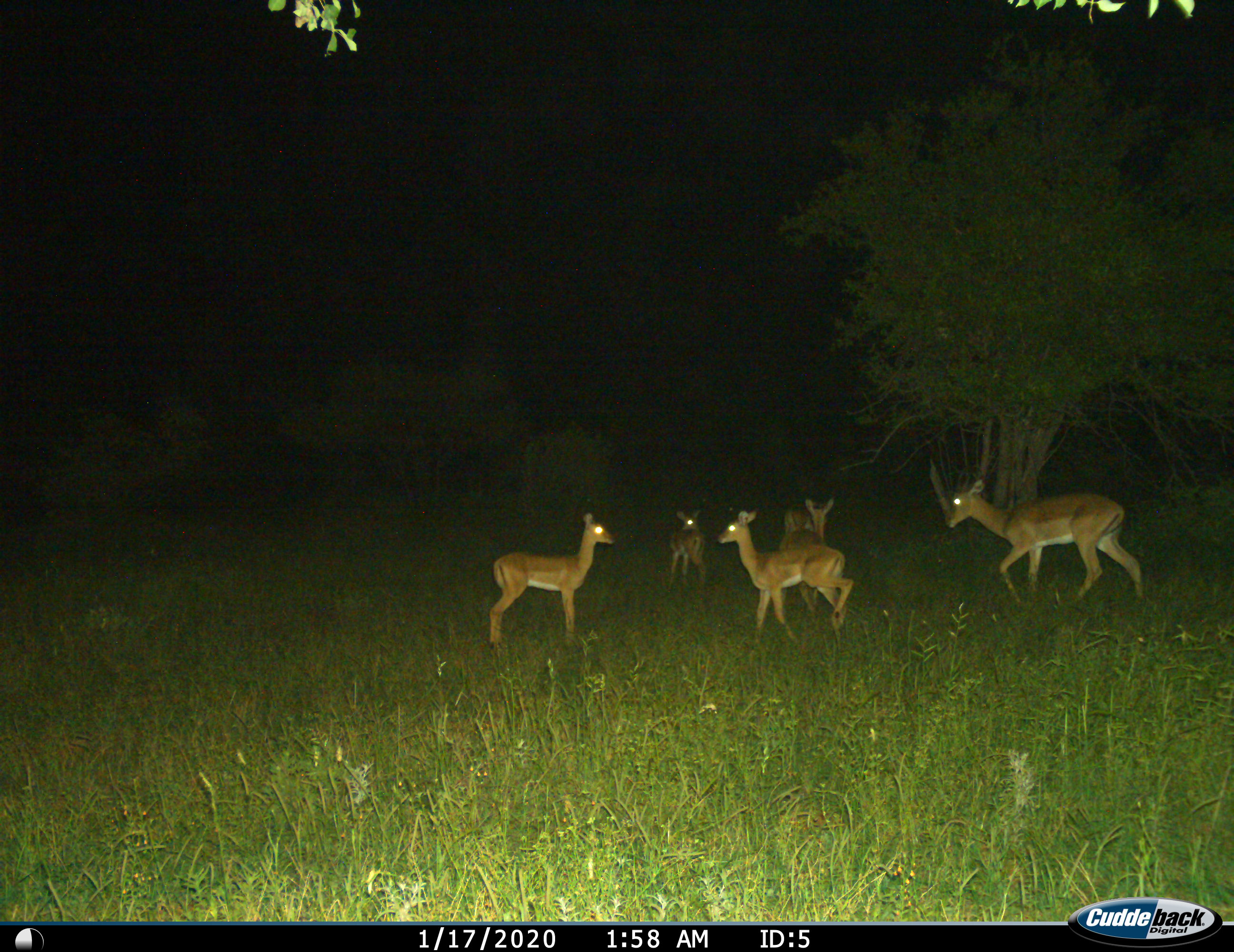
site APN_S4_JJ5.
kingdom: Animalia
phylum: Chordata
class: Mammalia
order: Artiodactyla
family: Bovidae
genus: Aepyceros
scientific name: Aepyceros melampus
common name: impala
Impala (Aepyceros melampus), count 6. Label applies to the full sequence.